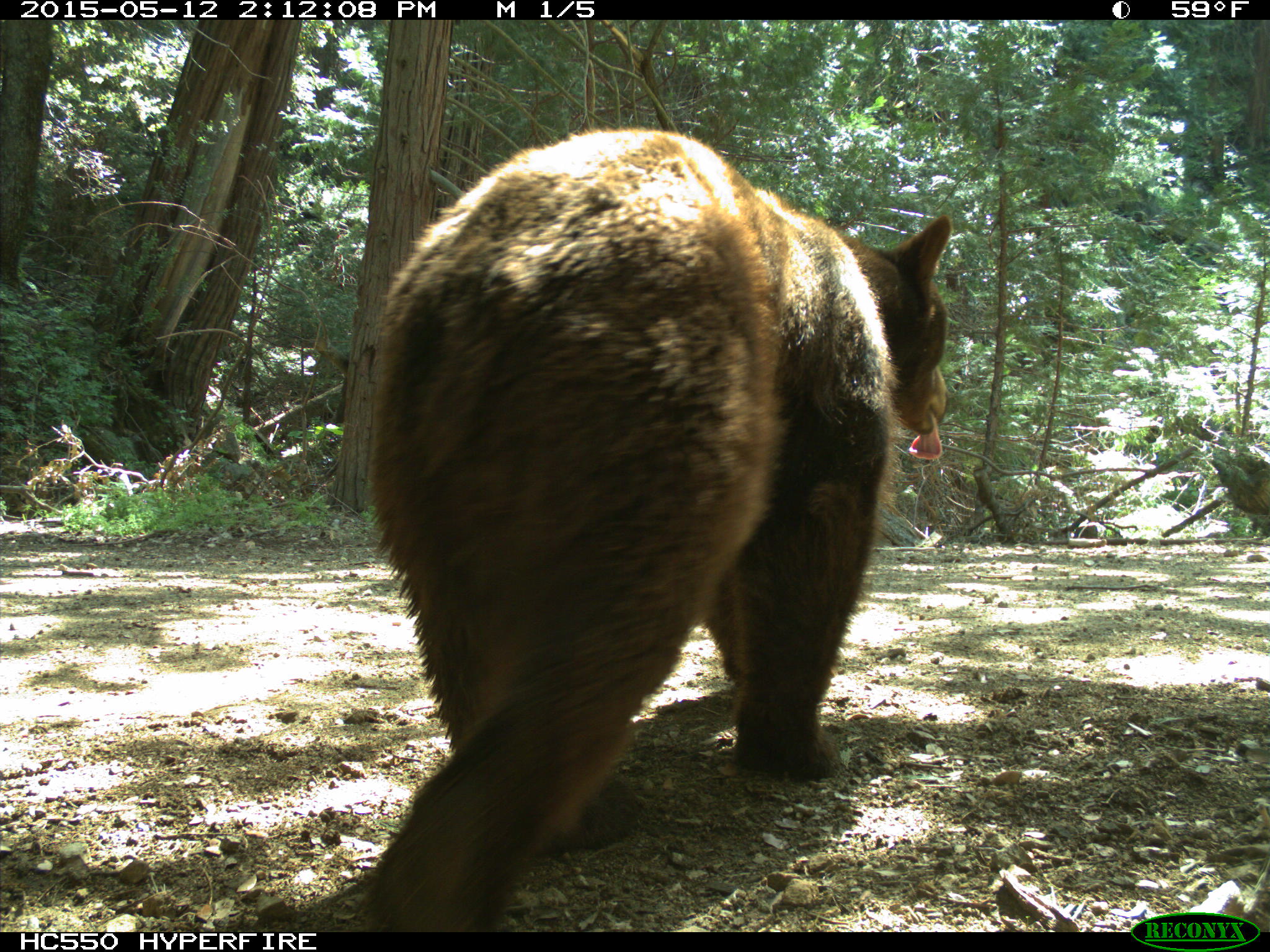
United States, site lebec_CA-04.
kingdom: Animalia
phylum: Chordata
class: Mammalia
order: Carnivora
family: Ursidae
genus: Ursus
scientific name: Ursus americanus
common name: american black bear